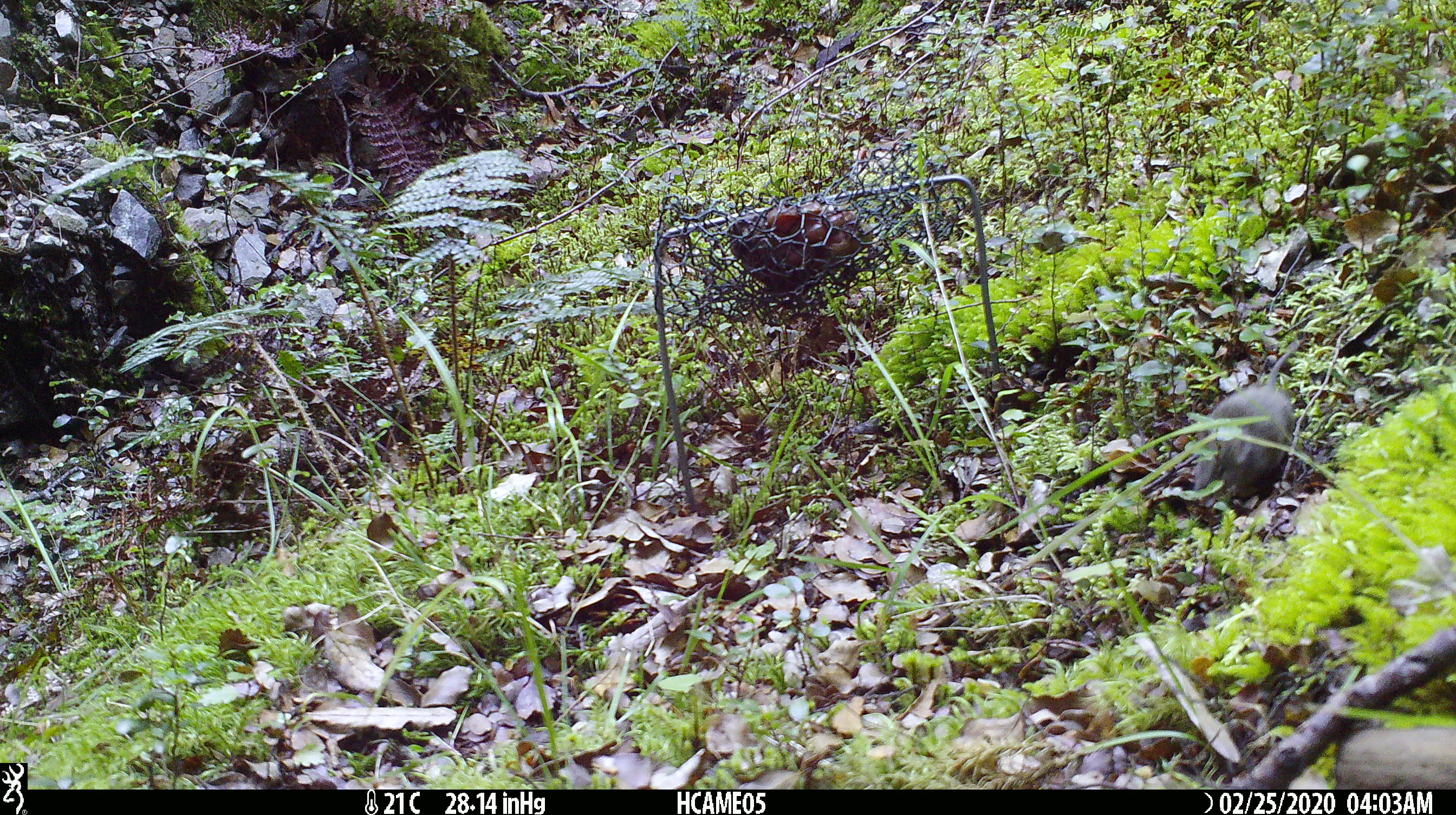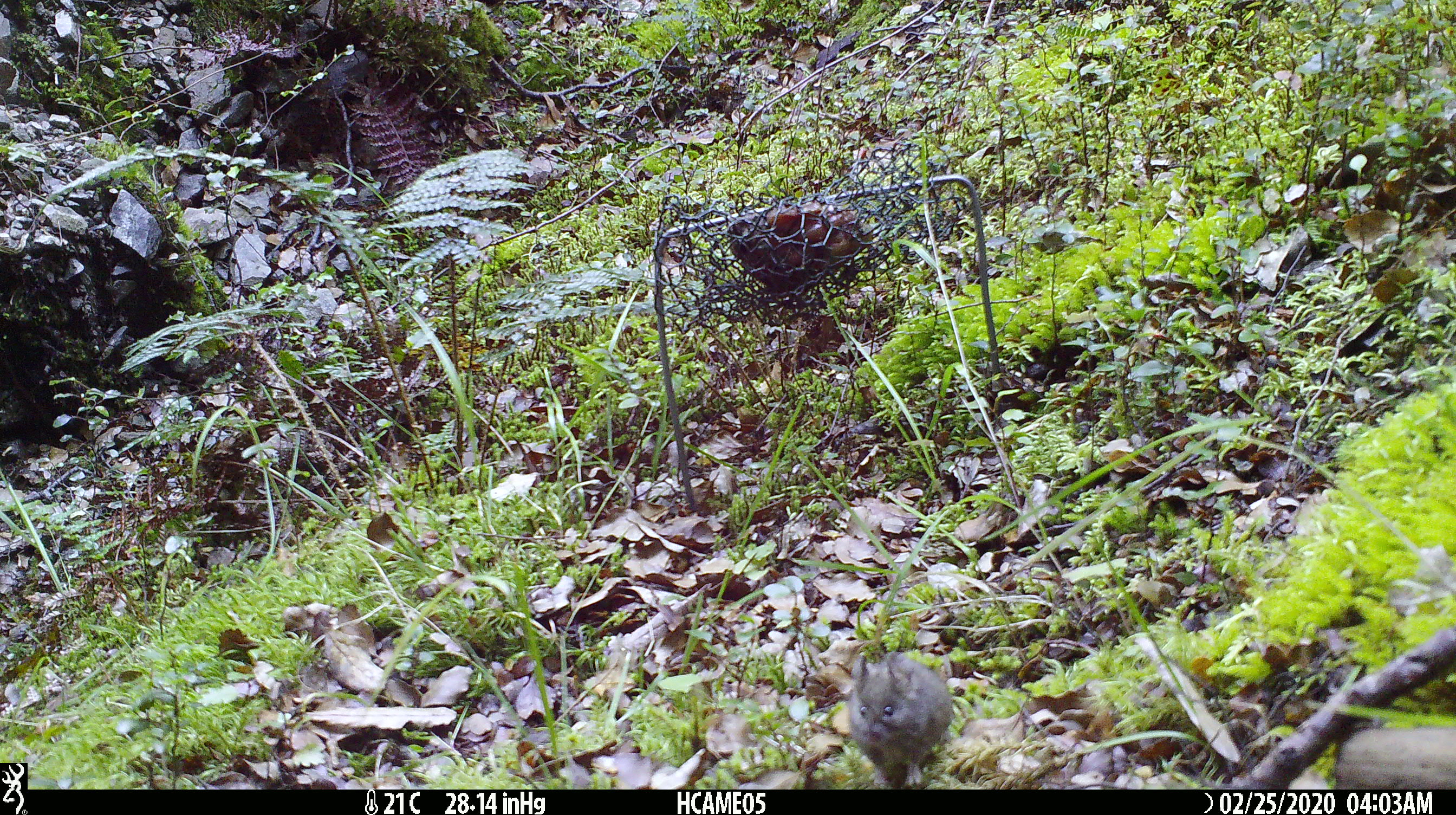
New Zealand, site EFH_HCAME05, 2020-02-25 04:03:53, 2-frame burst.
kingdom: Animalia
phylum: Chordata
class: Mammalia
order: Rodentia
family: Muridae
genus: Mus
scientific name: Mus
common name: mouse